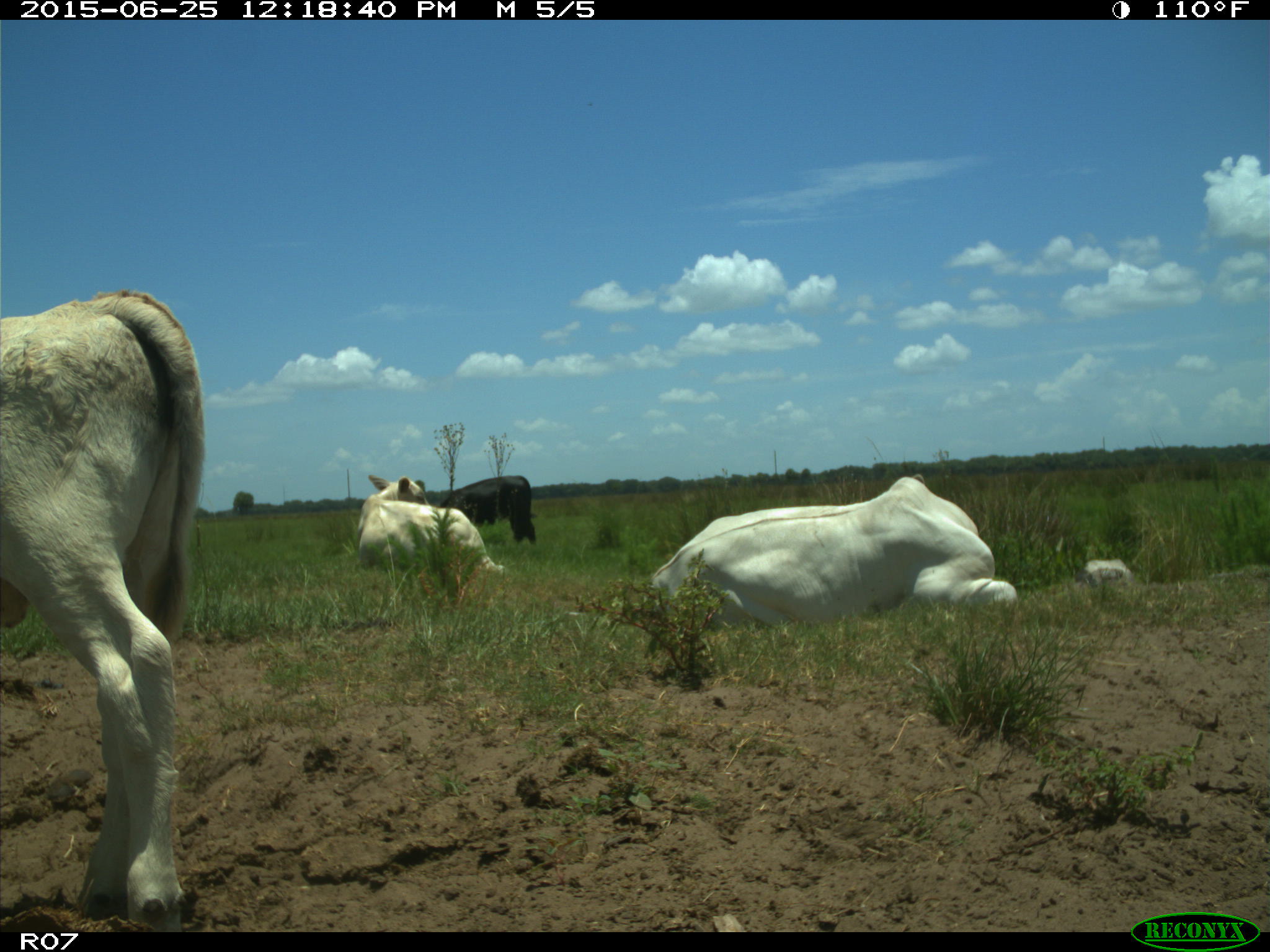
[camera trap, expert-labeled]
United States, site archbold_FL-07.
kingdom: Animalia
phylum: Chordata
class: Mammalia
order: Artiodactyla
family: Bovidae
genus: Bos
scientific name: Bos taurus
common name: domestic cow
Bos taurus (domestic cow).